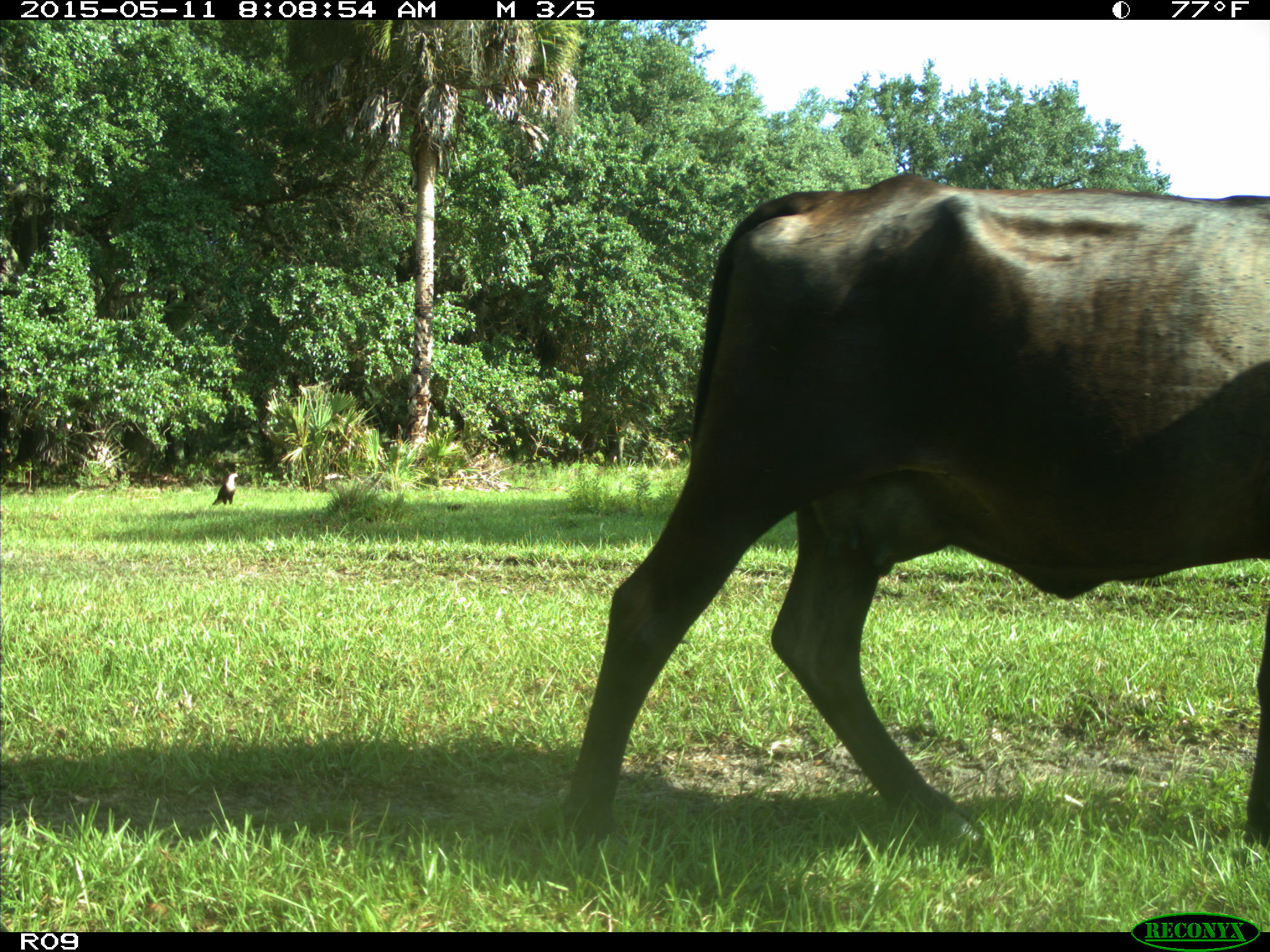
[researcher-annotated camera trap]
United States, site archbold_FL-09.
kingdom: Animalia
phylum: Chordata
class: Mammalia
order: Artiodactyla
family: Bovidae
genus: Bos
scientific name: Bos taurus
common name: domestic cow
Bos taurus (domestic cow).